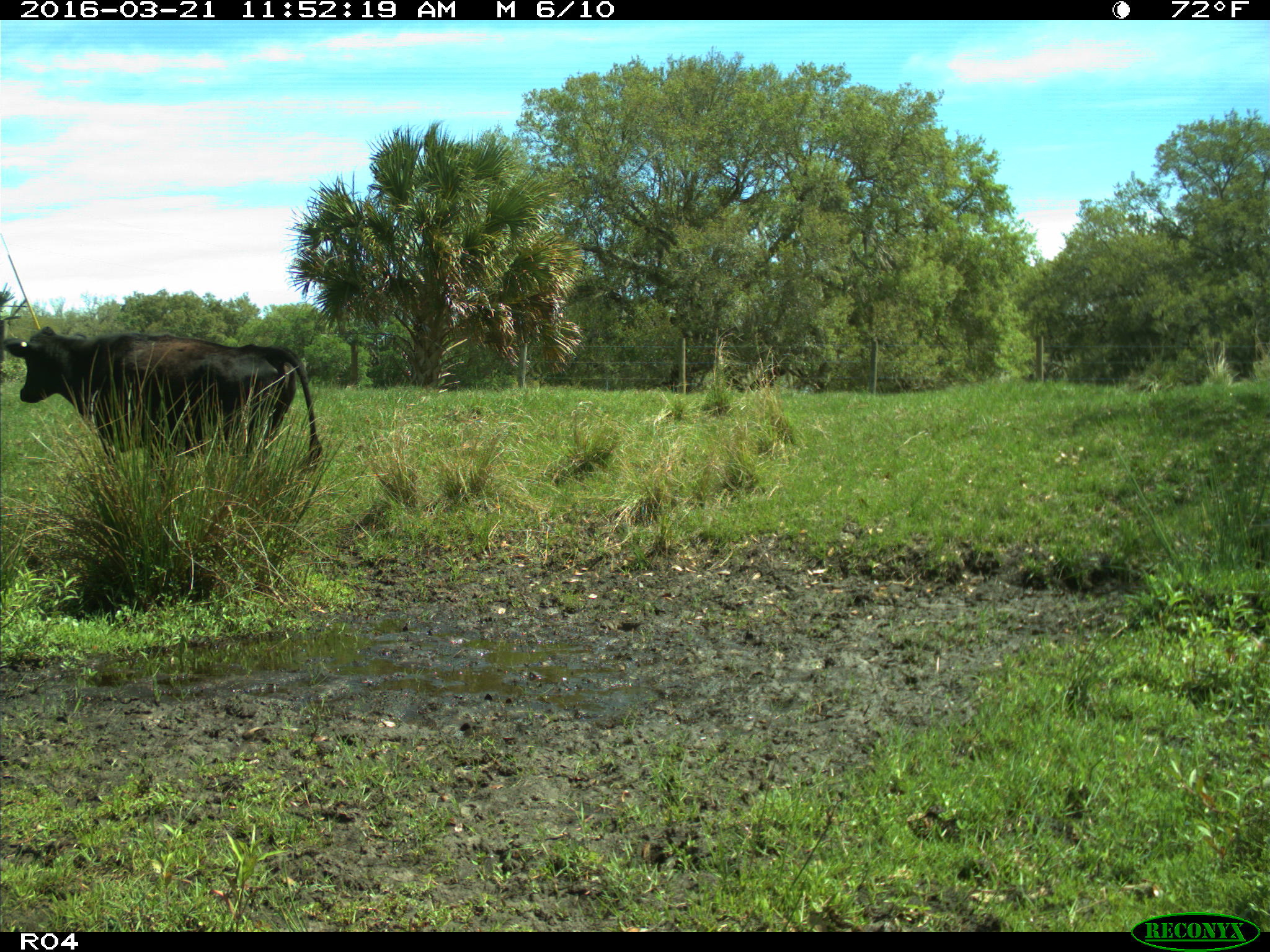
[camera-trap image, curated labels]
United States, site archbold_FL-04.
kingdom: Animalia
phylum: Chordata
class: Mammalia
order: Artiodactyla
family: Bovidae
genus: Bos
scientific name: Bos taurus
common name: domestic cow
Bos taurus (domestic cow).